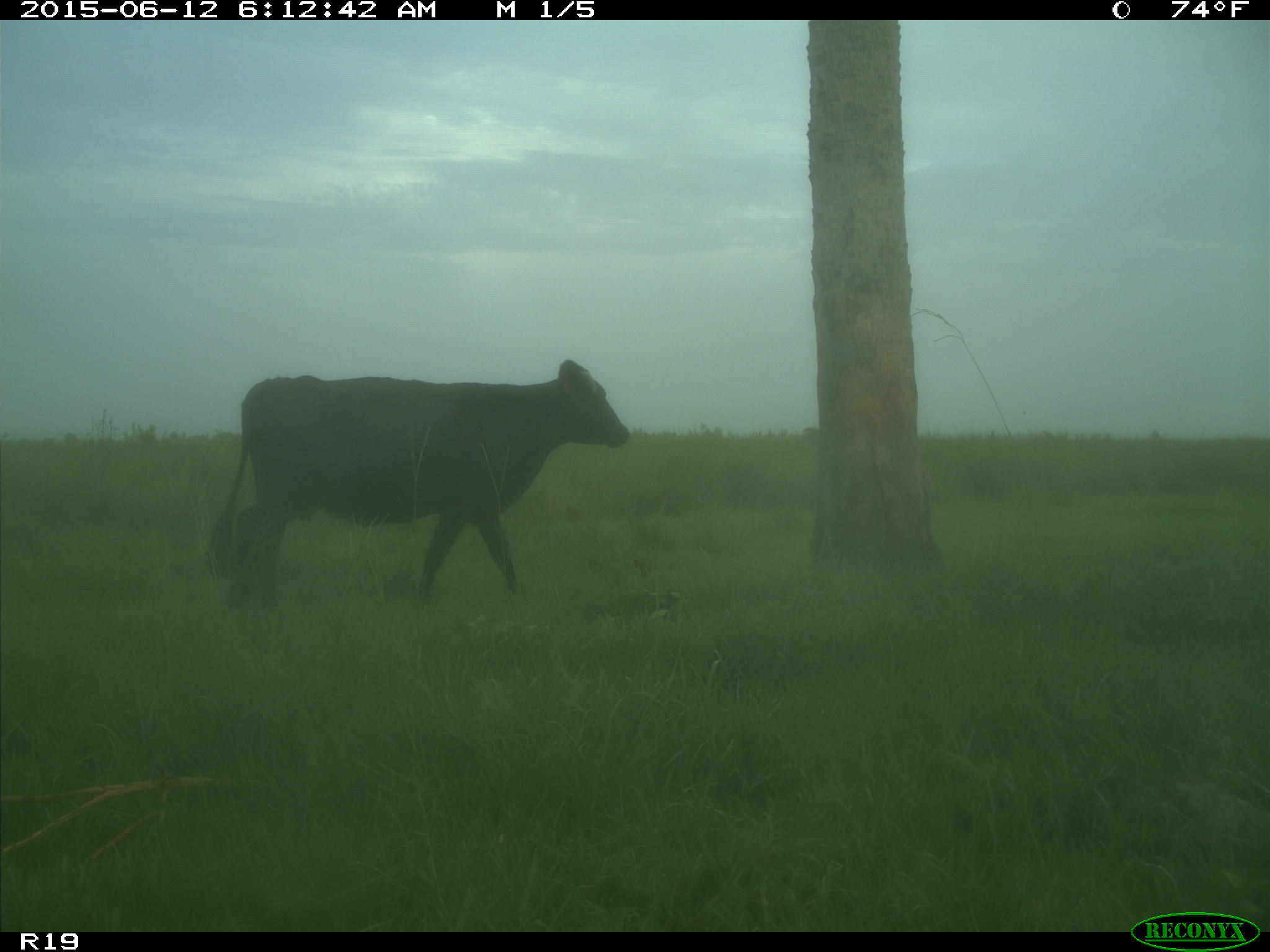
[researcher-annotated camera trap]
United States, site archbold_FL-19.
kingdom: Animalia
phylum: Chordata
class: Mammalia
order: Artiodactyla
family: Bovidae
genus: Bos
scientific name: Bos taurus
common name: domestic cow